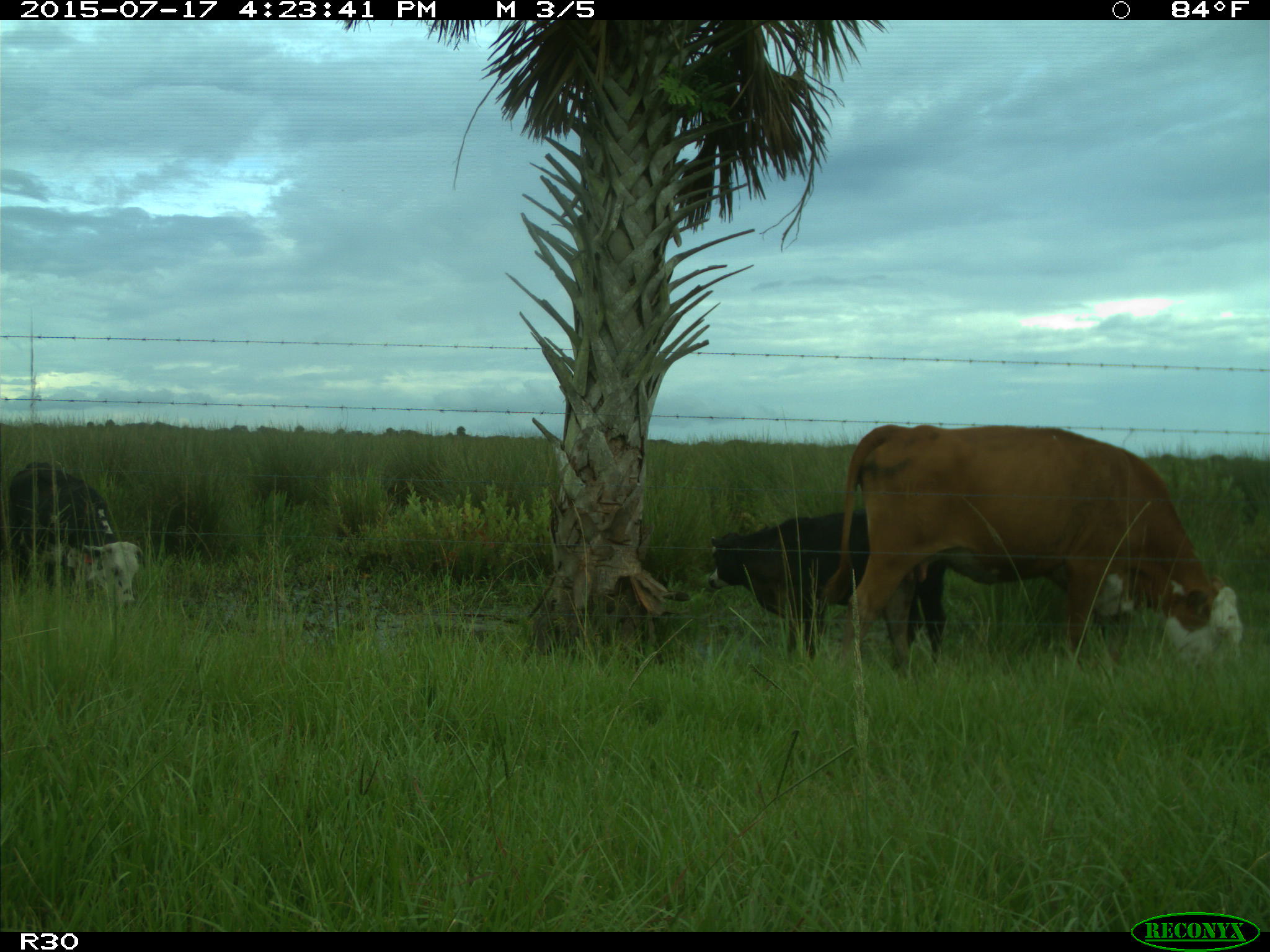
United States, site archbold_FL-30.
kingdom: Animalia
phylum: Chordata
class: Mammalia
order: Artiodactyla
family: Bovidae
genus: Bos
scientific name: Bos taurus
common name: domestic cow